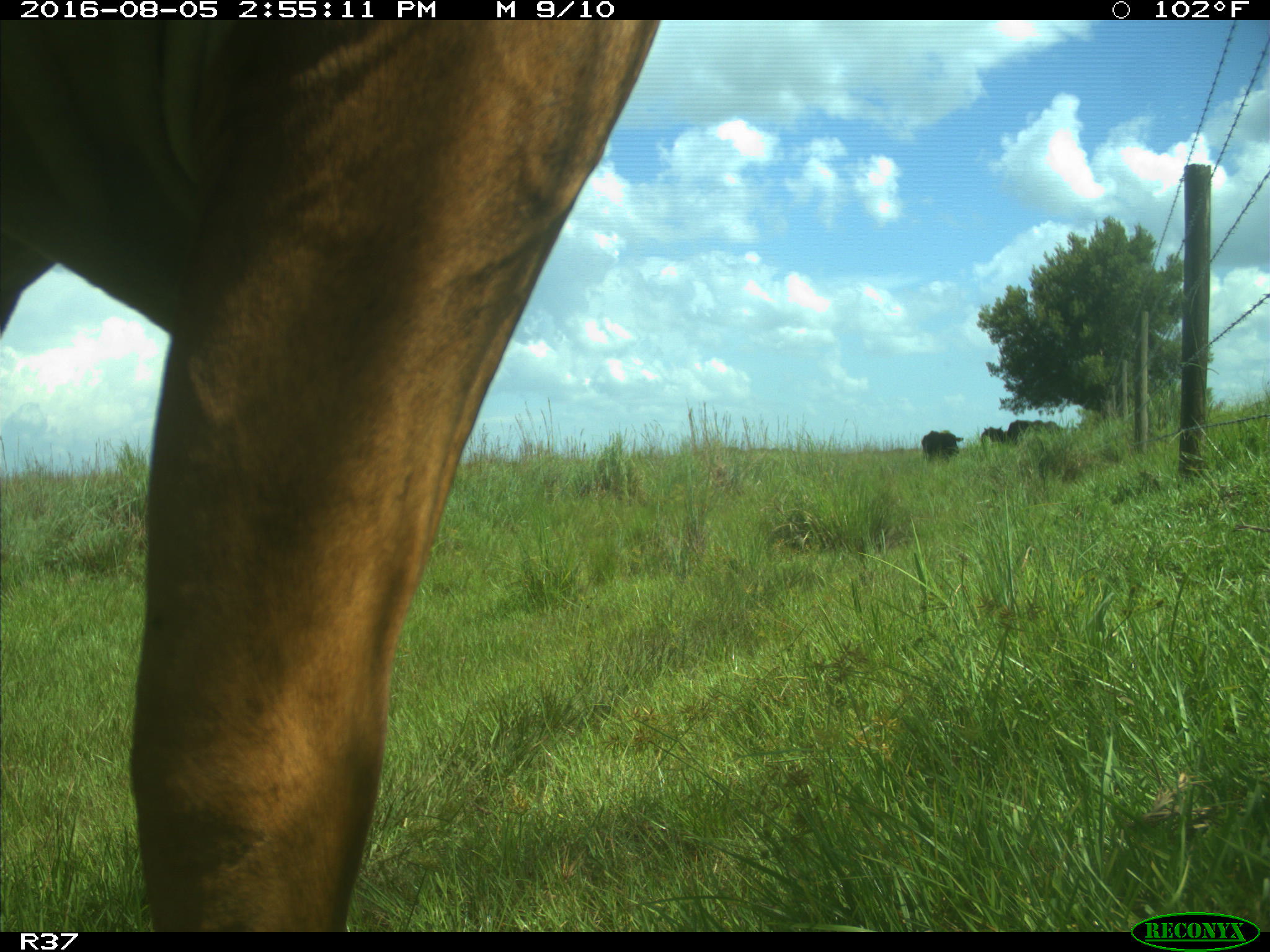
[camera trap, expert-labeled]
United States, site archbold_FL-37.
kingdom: Animalia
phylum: Chordata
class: Mammalia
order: Artiodactyla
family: Bovidae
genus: Bos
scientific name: Bos taurus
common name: domestic cow